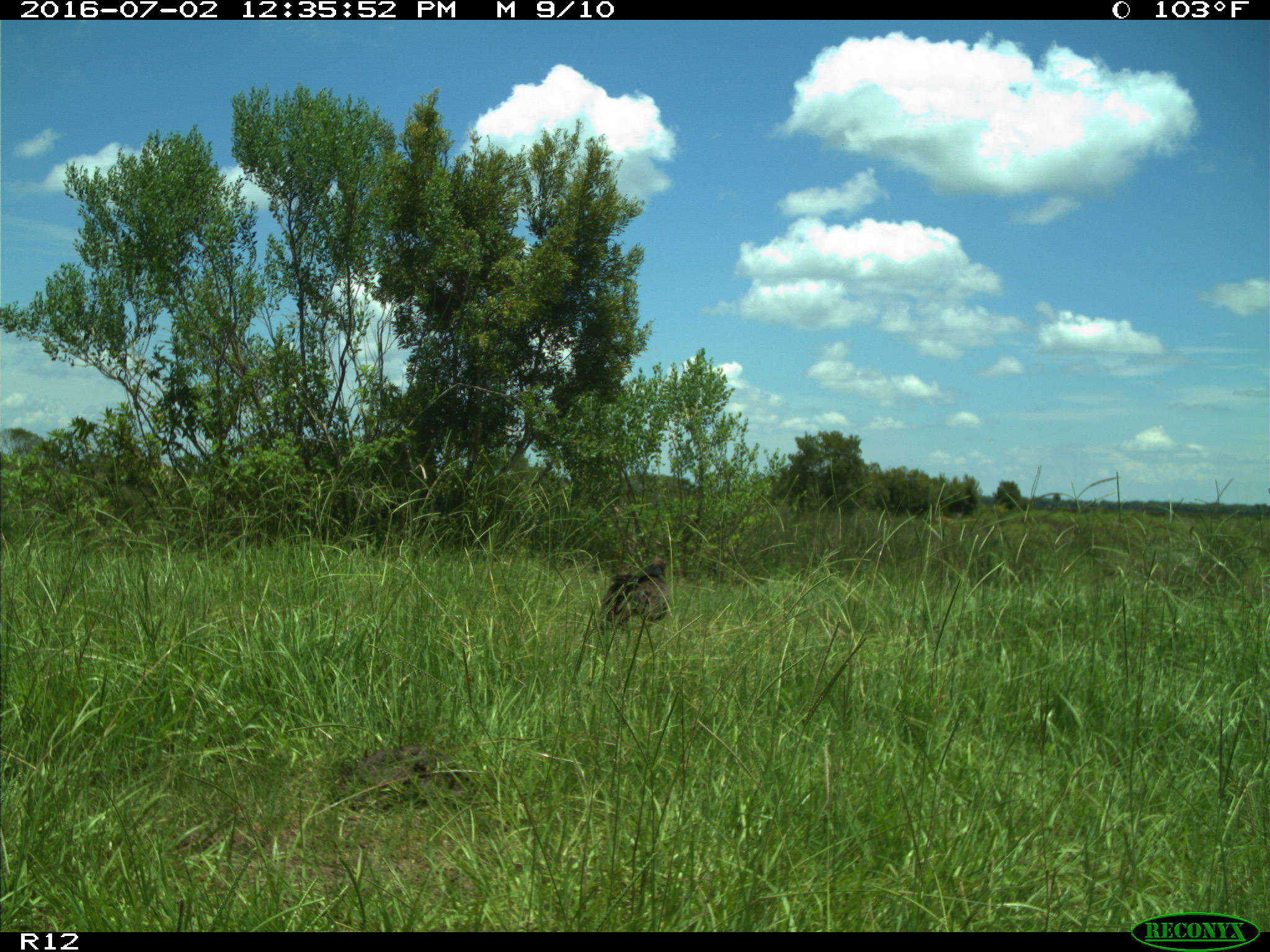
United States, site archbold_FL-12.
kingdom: Animalia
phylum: Chordata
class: Aves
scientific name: Aves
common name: birds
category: unidentified bird